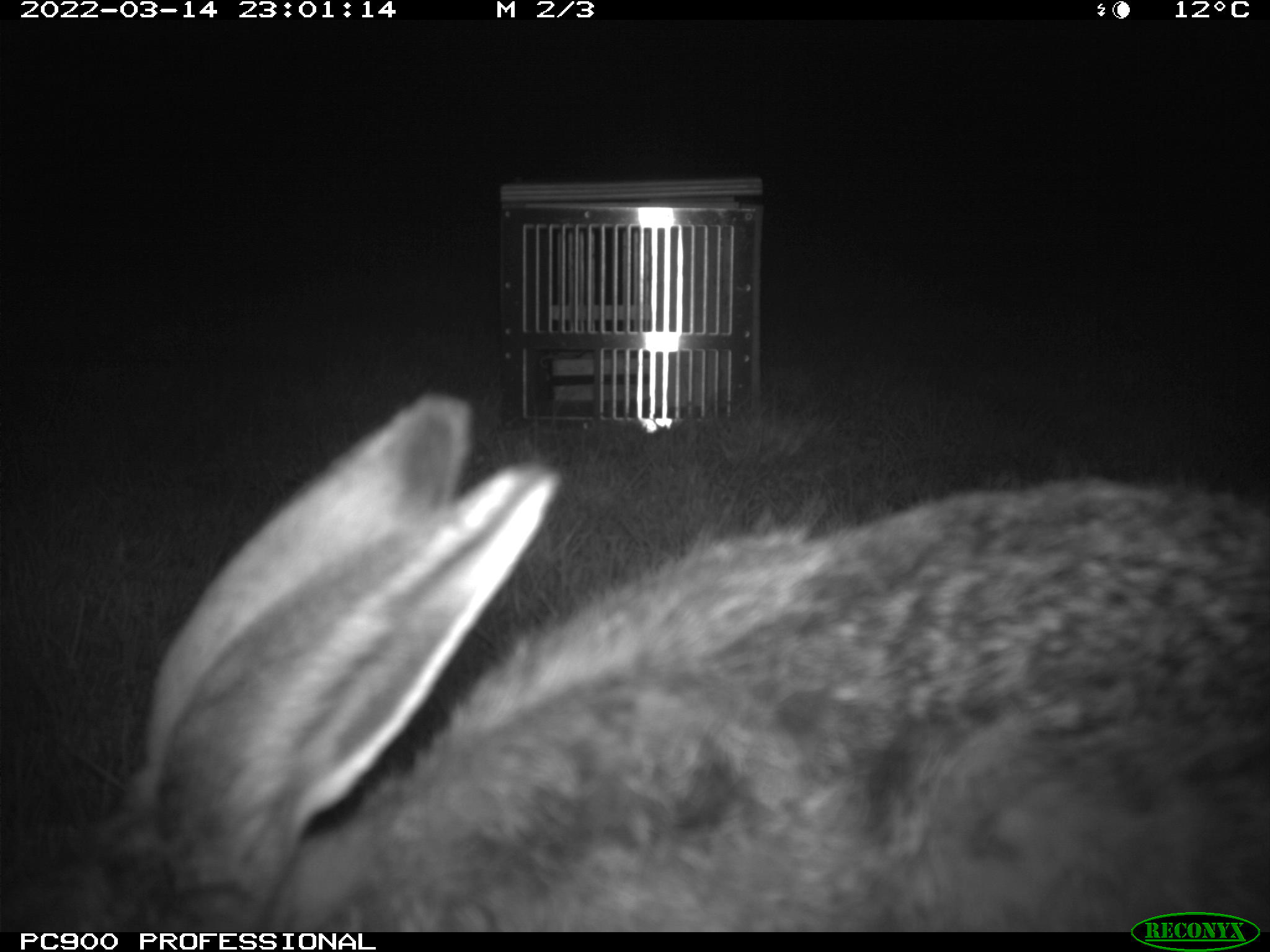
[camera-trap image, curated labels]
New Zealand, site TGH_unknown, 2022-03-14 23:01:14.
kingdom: Animalia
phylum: Chordata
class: Mammalia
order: Lagomorpha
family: Leporidae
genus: Lepus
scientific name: Lepus europaeus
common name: brown hare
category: hare